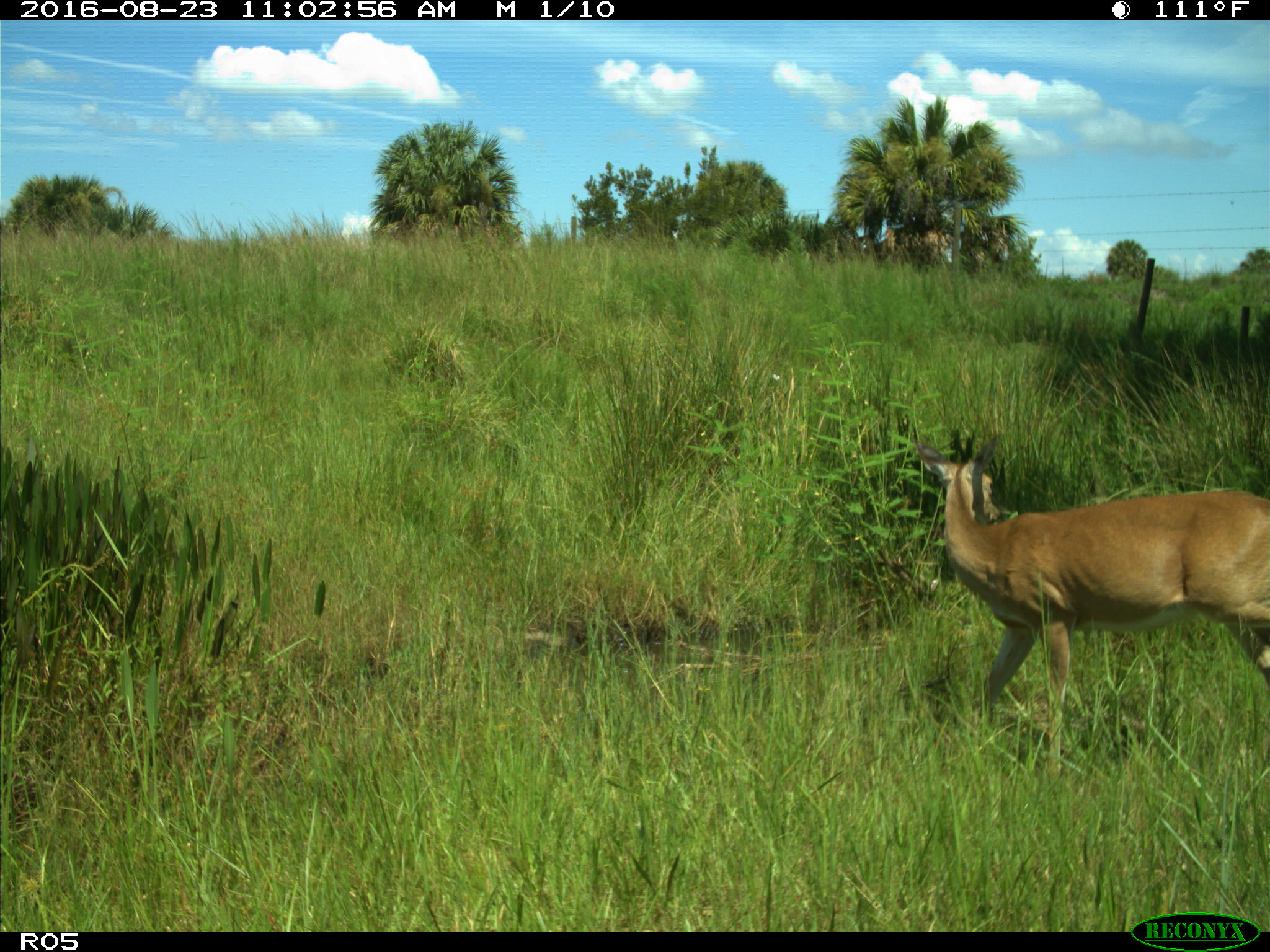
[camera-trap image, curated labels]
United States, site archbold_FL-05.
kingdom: Animalia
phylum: Chordata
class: Mammalia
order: Artiodactyla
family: Cervidae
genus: Odocoileus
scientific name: Odocoileus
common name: deer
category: unidentified deer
Unidentified deer (deer) (Odocoileus).